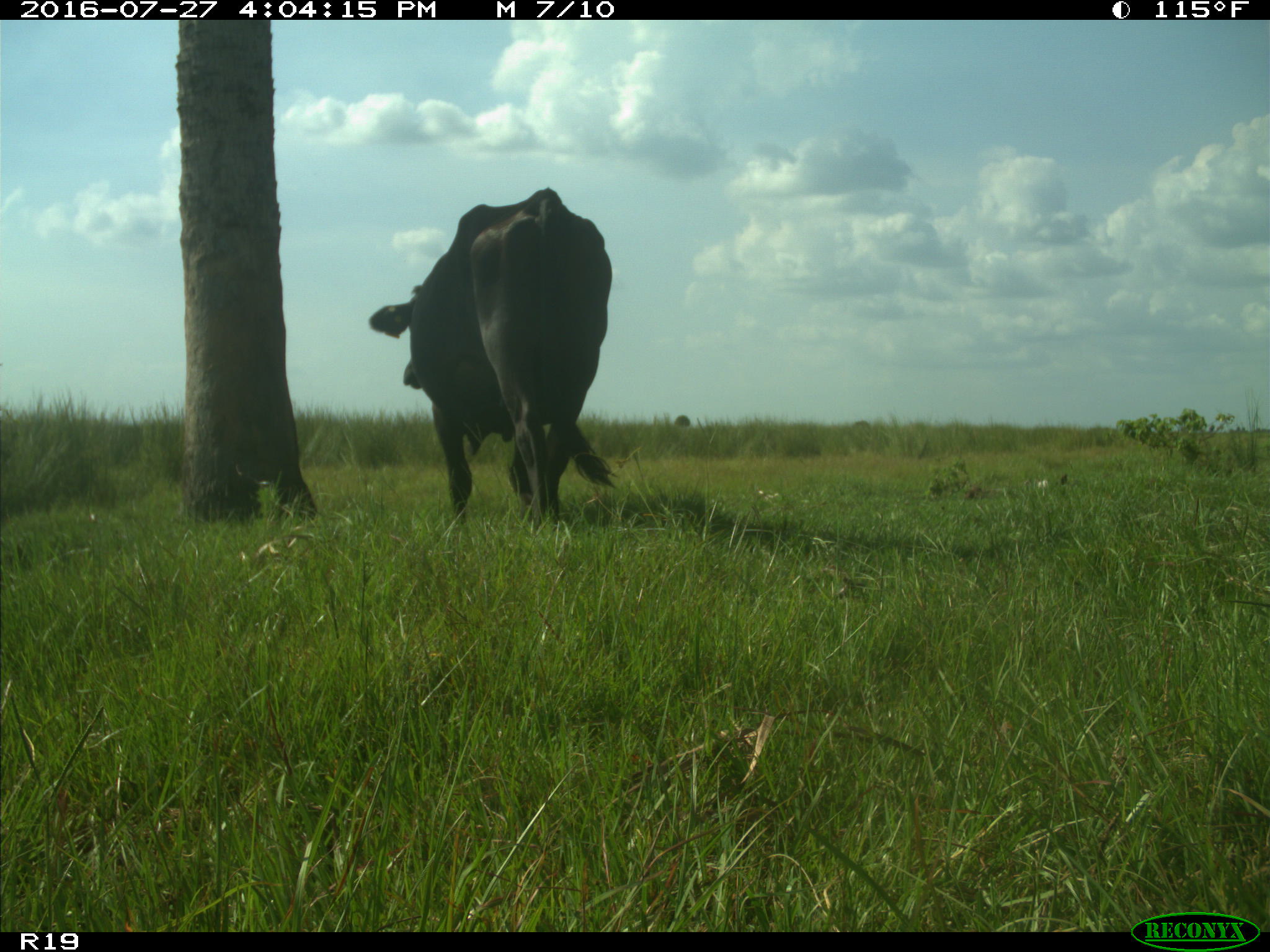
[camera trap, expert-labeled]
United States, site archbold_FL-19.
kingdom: Animalia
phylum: Chordata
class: Mammalia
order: Artiodactyla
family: Bovidae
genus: Bos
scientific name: Bos taurus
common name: domestic cow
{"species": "Bos taurus (domestic cow)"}